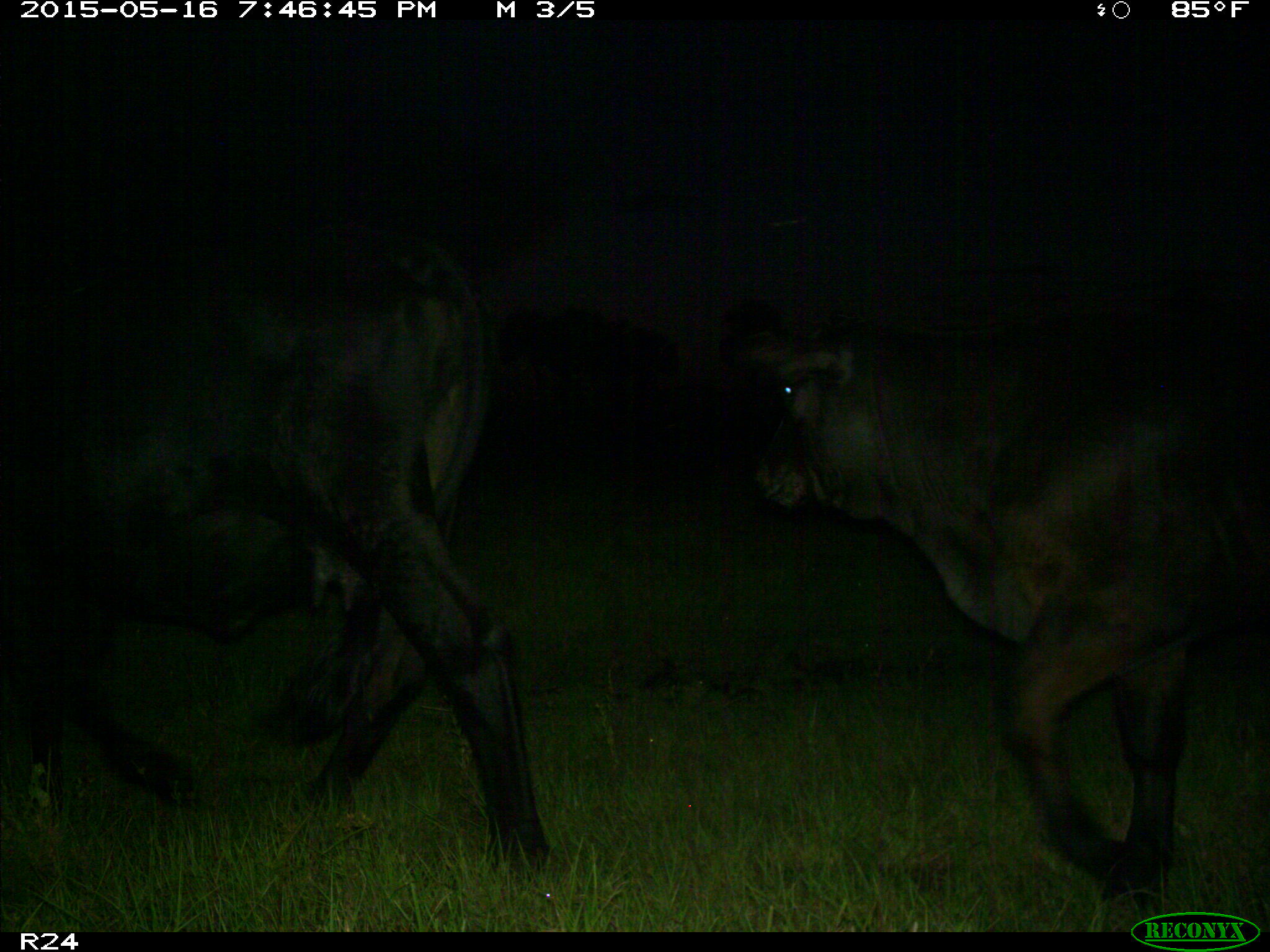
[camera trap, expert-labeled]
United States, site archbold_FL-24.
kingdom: Animalia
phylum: Chordata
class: Mammalia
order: Artiodactyla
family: Bovidae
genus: Bos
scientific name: Bos taurus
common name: domestic cow